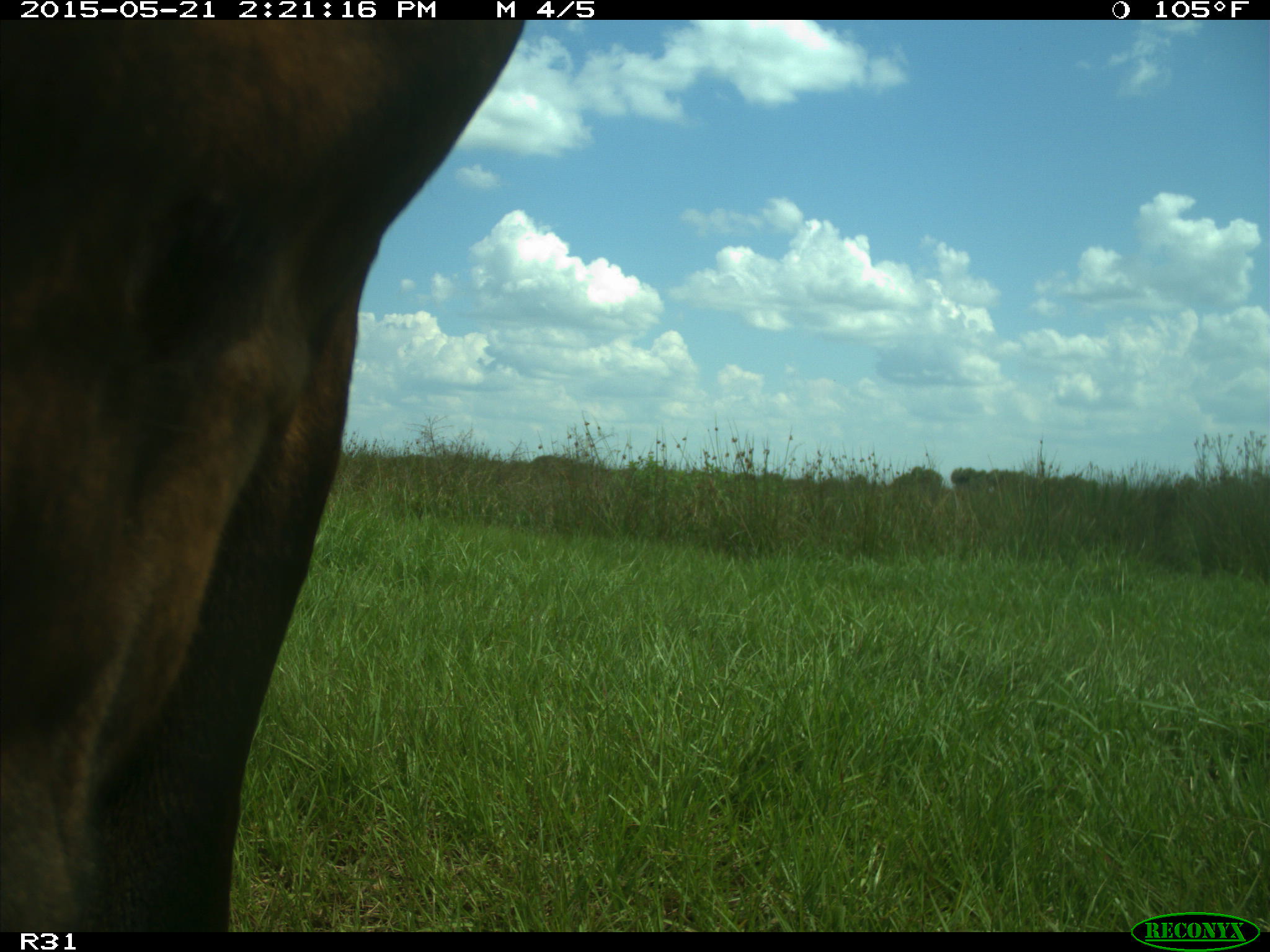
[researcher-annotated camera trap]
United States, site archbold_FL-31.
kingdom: Animalia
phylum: Chordata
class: Mammalia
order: Artiodactyla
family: Bovidae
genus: Bos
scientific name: Bos taurus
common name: domestic cow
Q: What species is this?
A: Bos taurus (domestic cow).